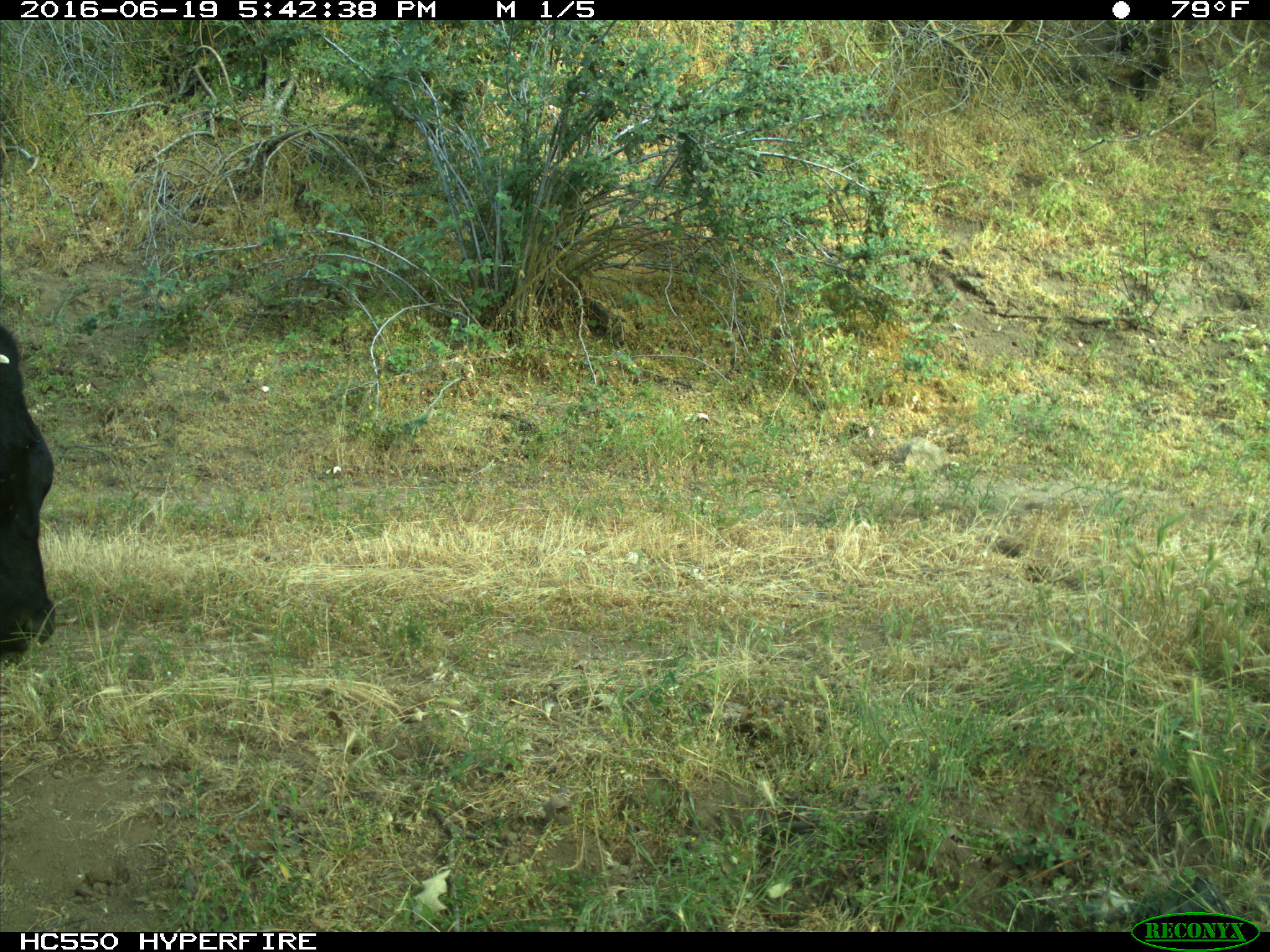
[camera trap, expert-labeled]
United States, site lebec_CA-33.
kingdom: Animalia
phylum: Chordata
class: Mammalia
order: Artiodactyla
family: Bovidae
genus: Bos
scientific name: Bos taurus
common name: domestic cow